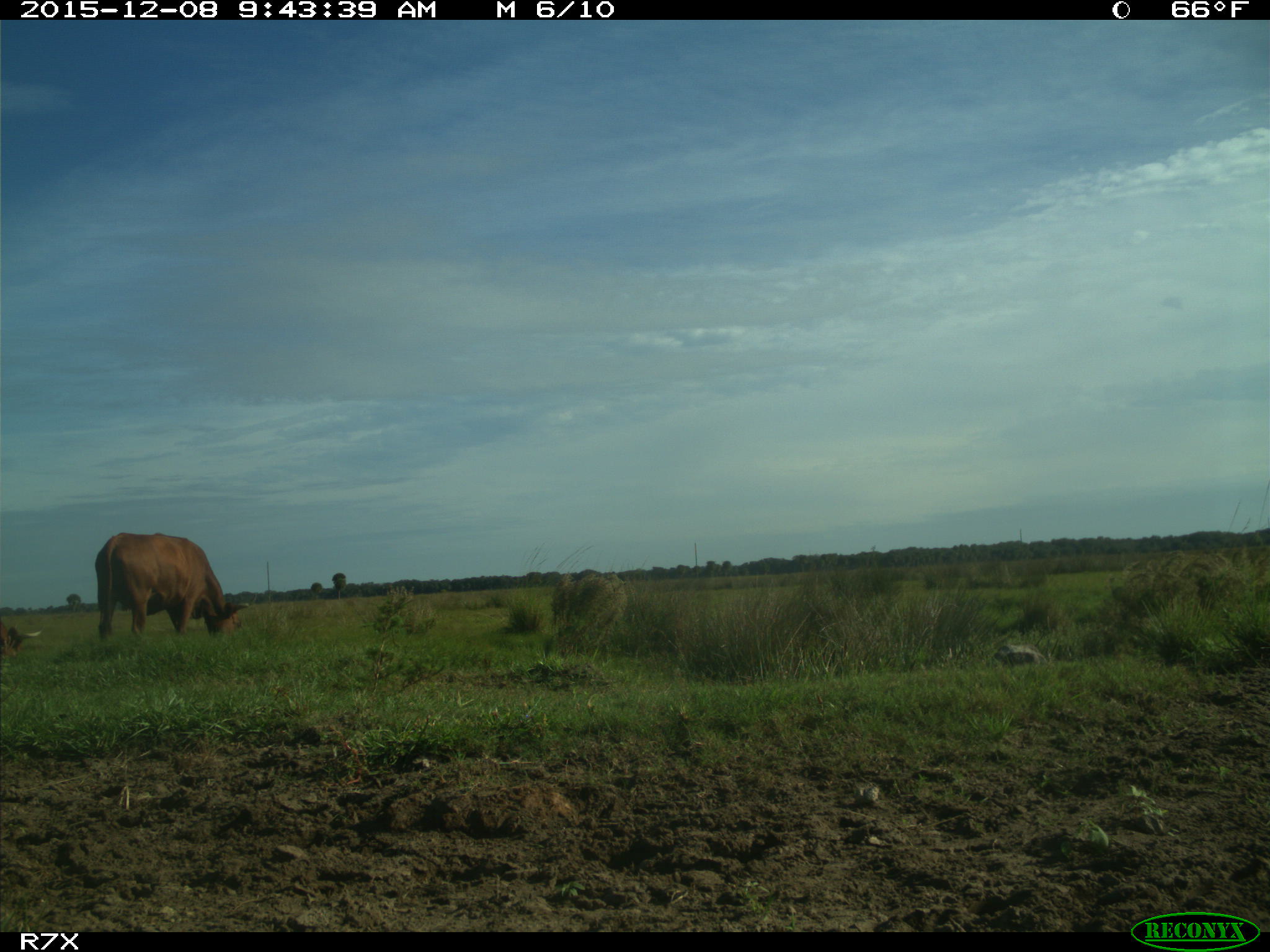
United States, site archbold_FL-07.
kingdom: Animalia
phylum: Chordata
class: Mammalia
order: Artiodactyla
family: Bovidae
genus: Bos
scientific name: Bos taurus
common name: domestic cow